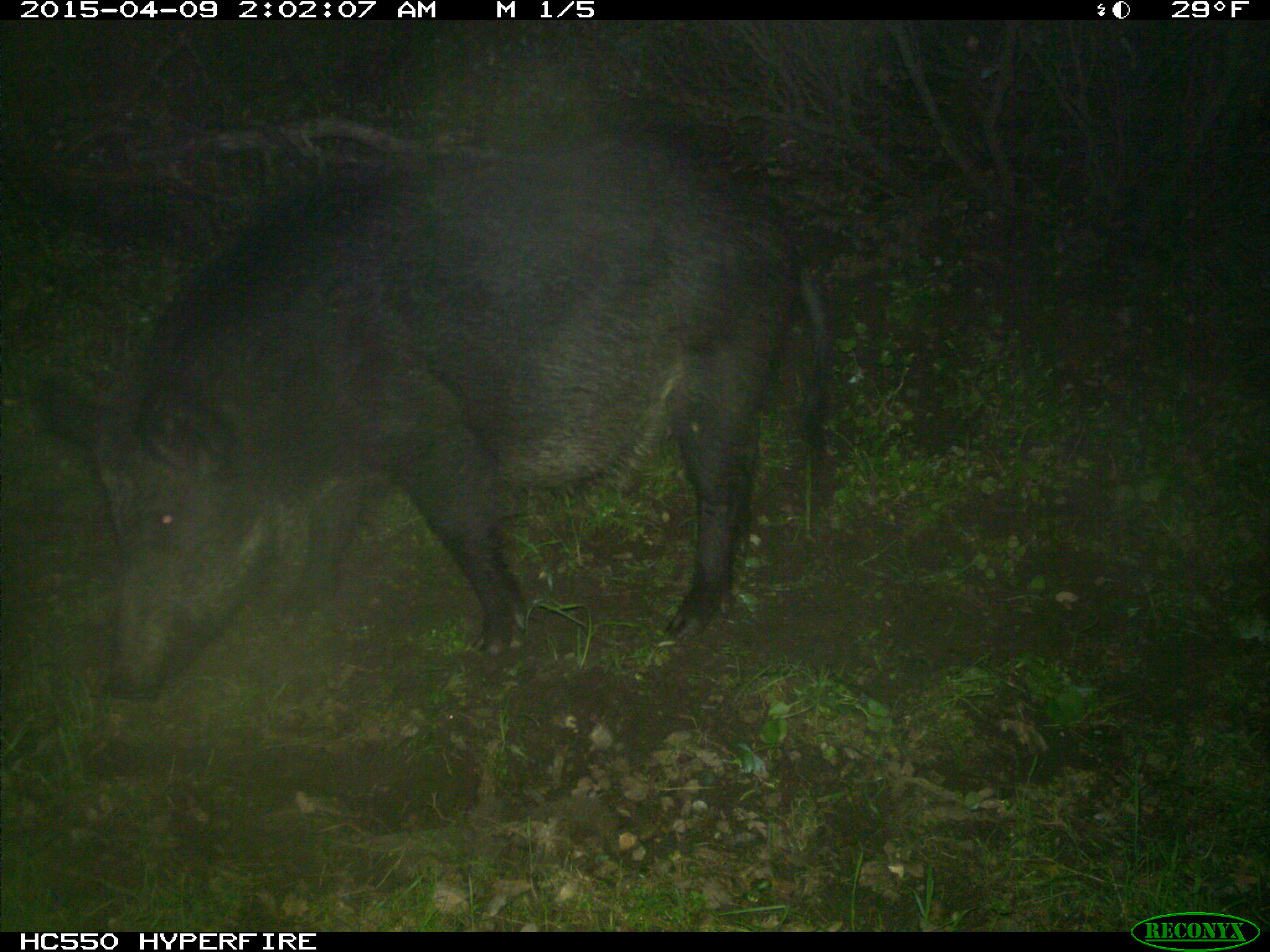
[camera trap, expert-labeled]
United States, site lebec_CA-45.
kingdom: Animalia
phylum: Chordata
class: Mammalia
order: Artiodactyla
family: Suidae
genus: Sus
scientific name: Sus scrofa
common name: wild boar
Sus scrofa (wild boar).